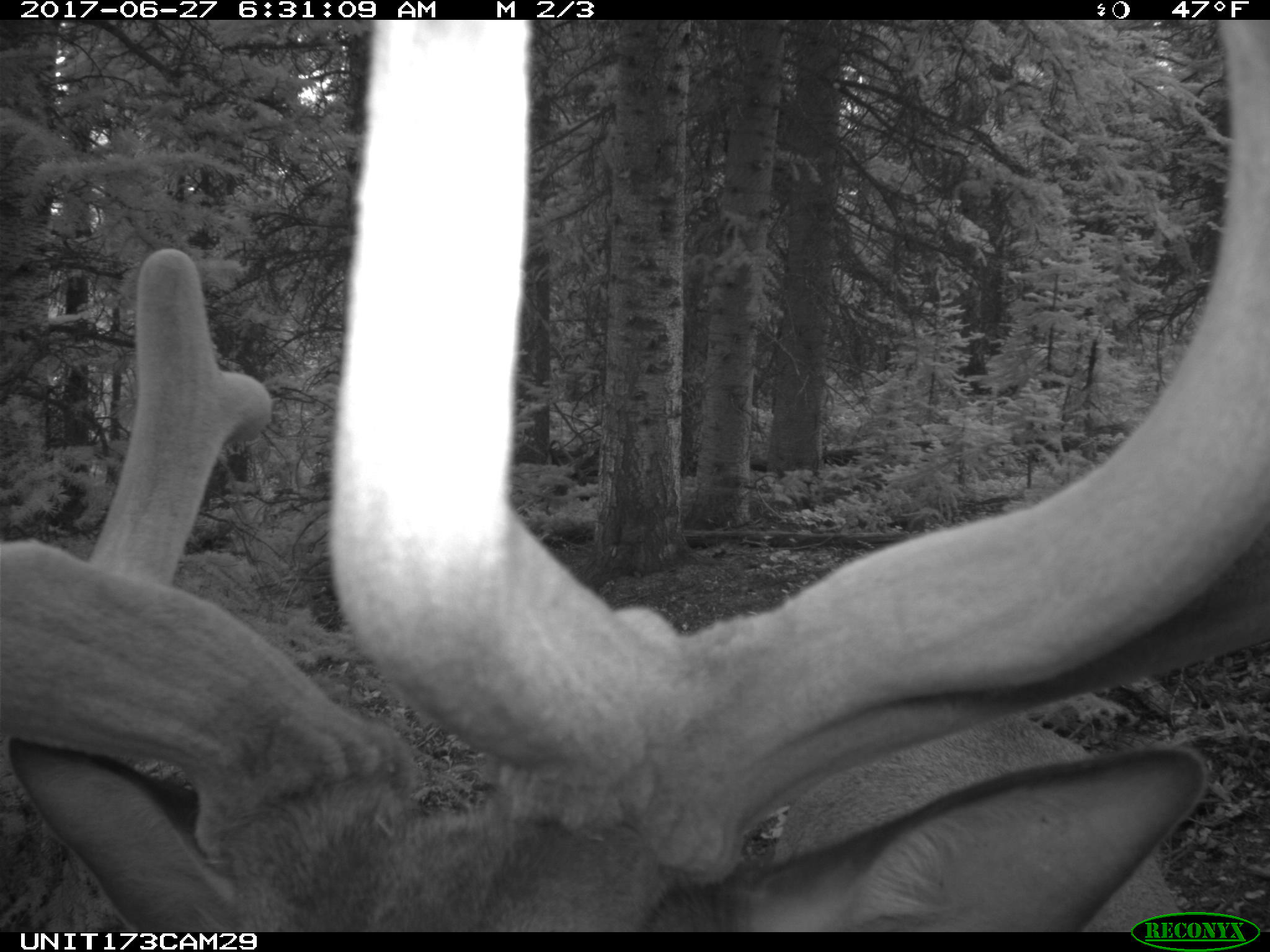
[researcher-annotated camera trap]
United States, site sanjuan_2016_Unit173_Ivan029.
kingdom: Animalia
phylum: Chordata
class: Mammalia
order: Artiodactyla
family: Cervidae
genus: Cervus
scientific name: Cervus elaphus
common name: red deer